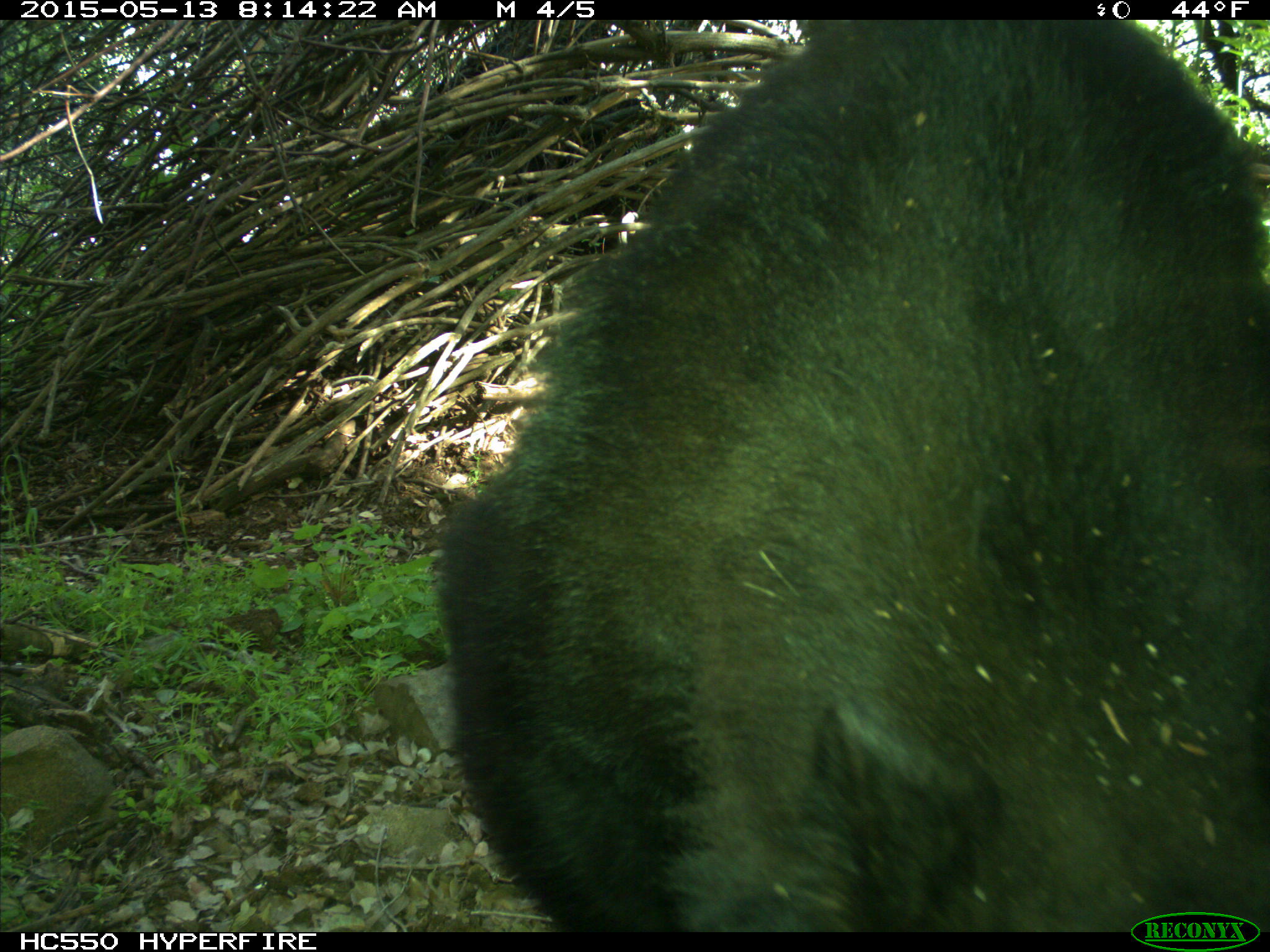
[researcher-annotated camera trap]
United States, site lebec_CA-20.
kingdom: Animalia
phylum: Chordata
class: Mammalia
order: Carnivora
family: Ursidae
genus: Ursus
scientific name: Ursus americanus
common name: american black bear